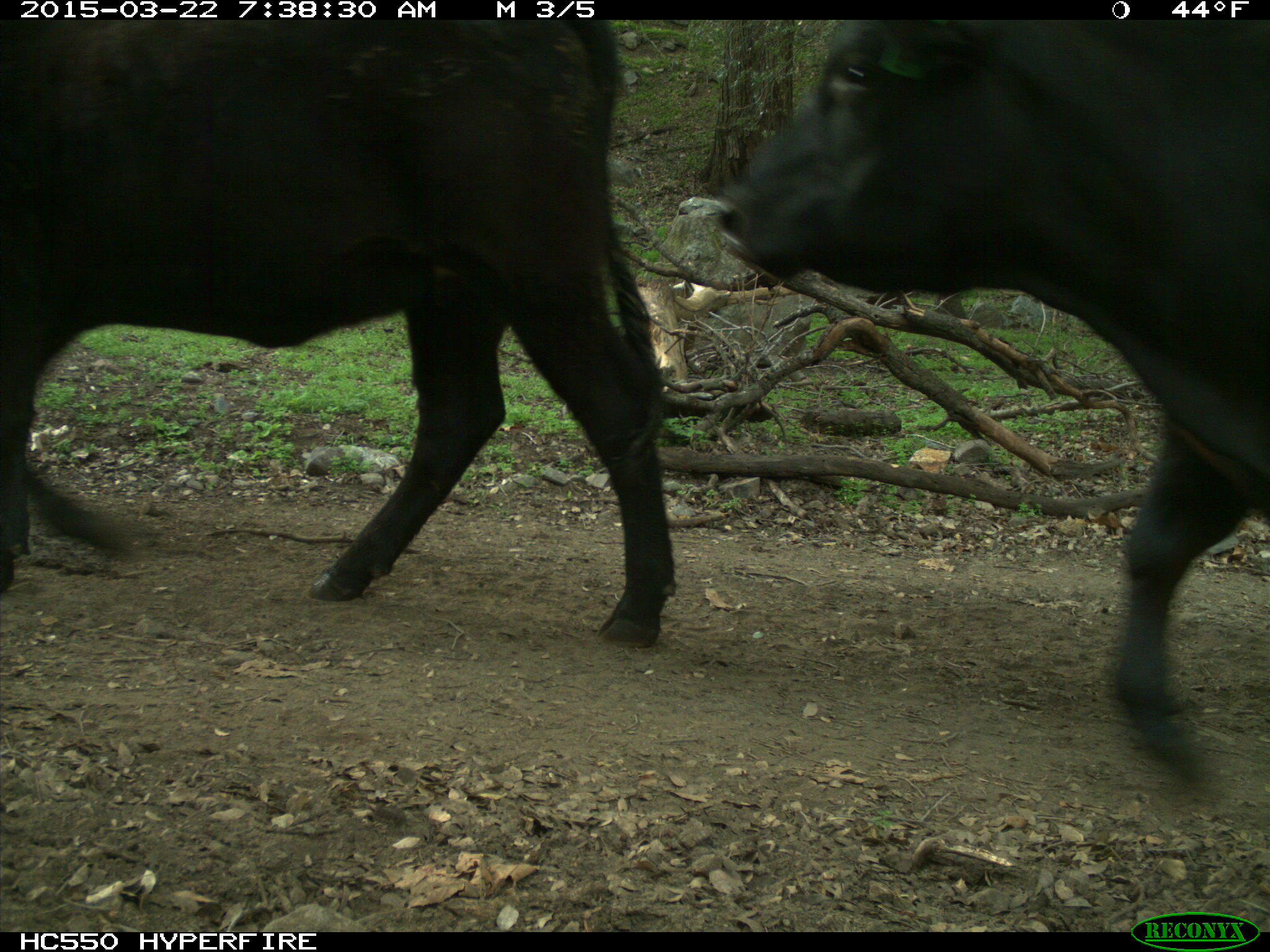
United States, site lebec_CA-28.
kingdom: Animalia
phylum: Chordata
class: Mammalia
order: Artiodactyla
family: Bovidae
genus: Bos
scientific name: Bos taurus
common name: domestic cow